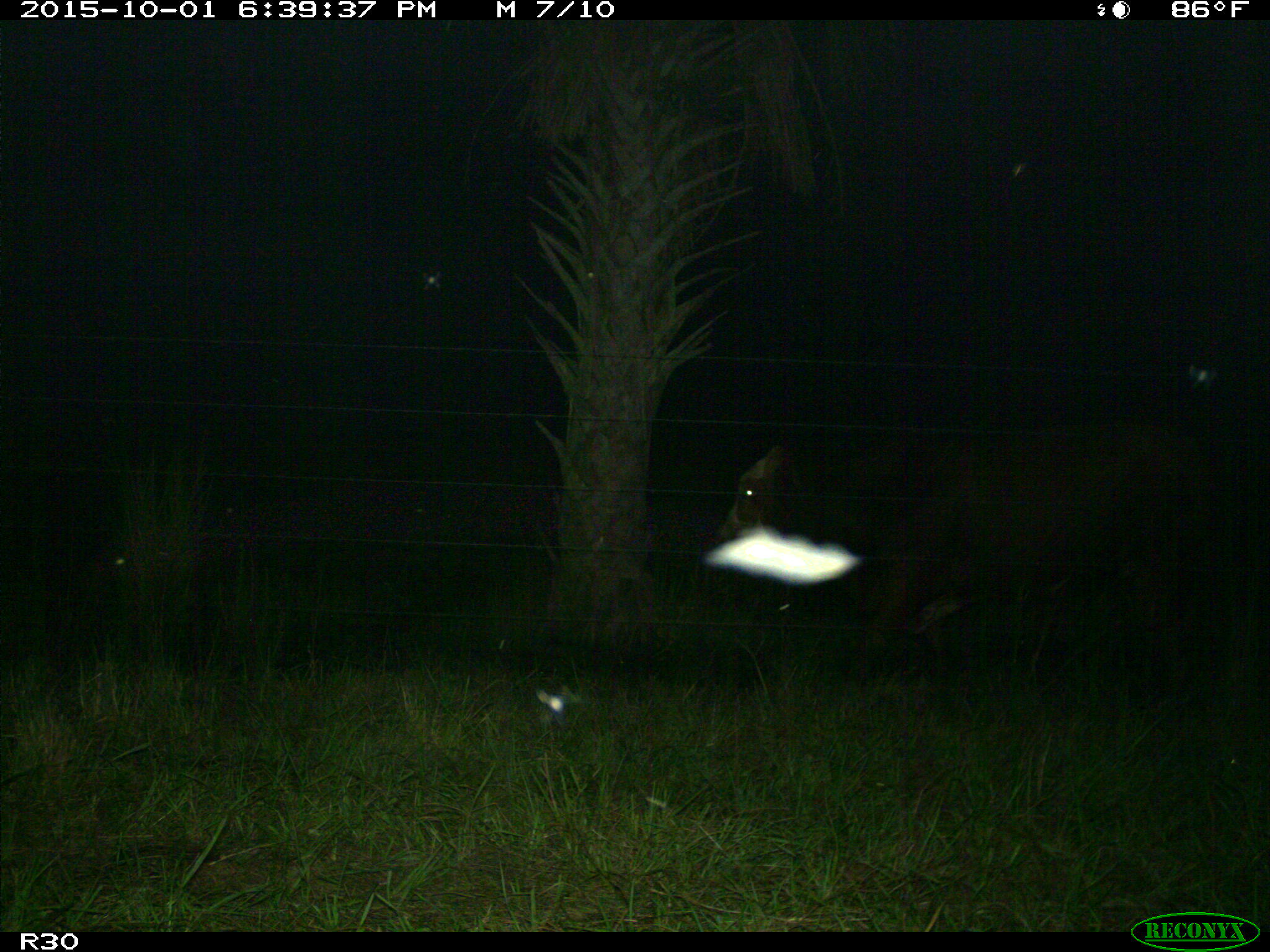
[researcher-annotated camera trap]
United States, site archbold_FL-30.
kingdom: Animalia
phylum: Chordata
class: Mammalia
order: Artiodactyla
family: Bovidae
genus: Bos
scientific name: Bos taurus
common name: domestic cow